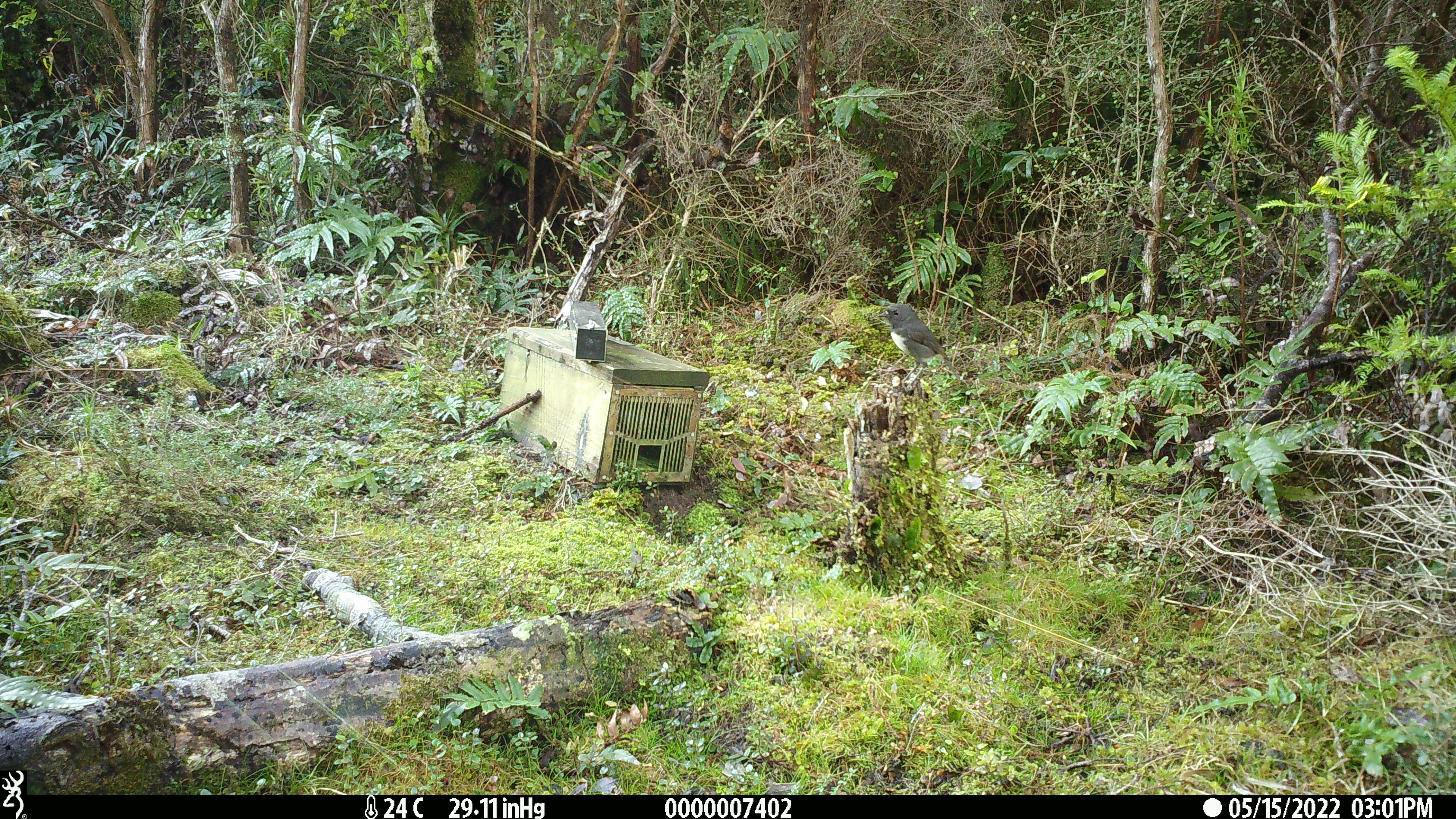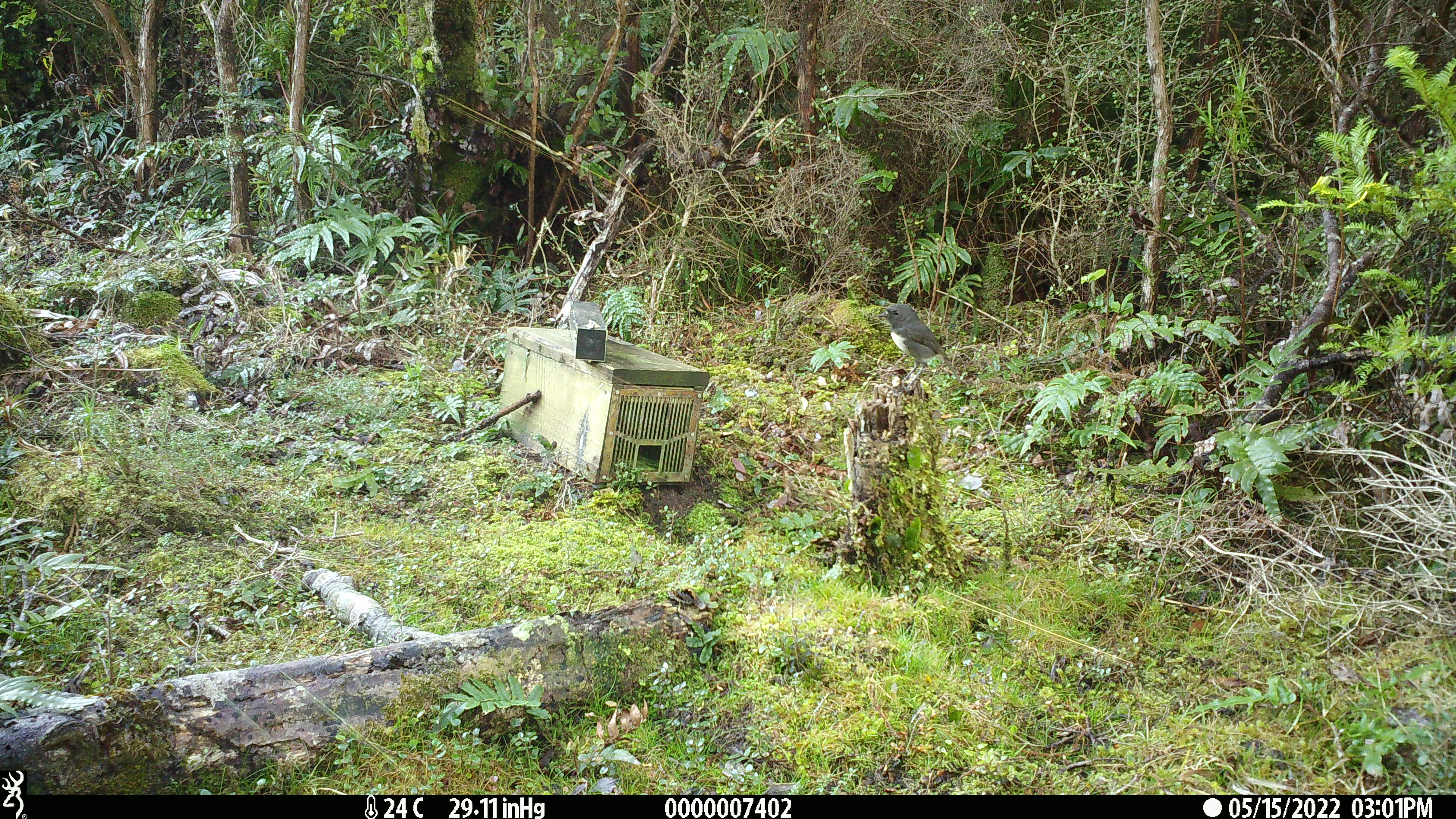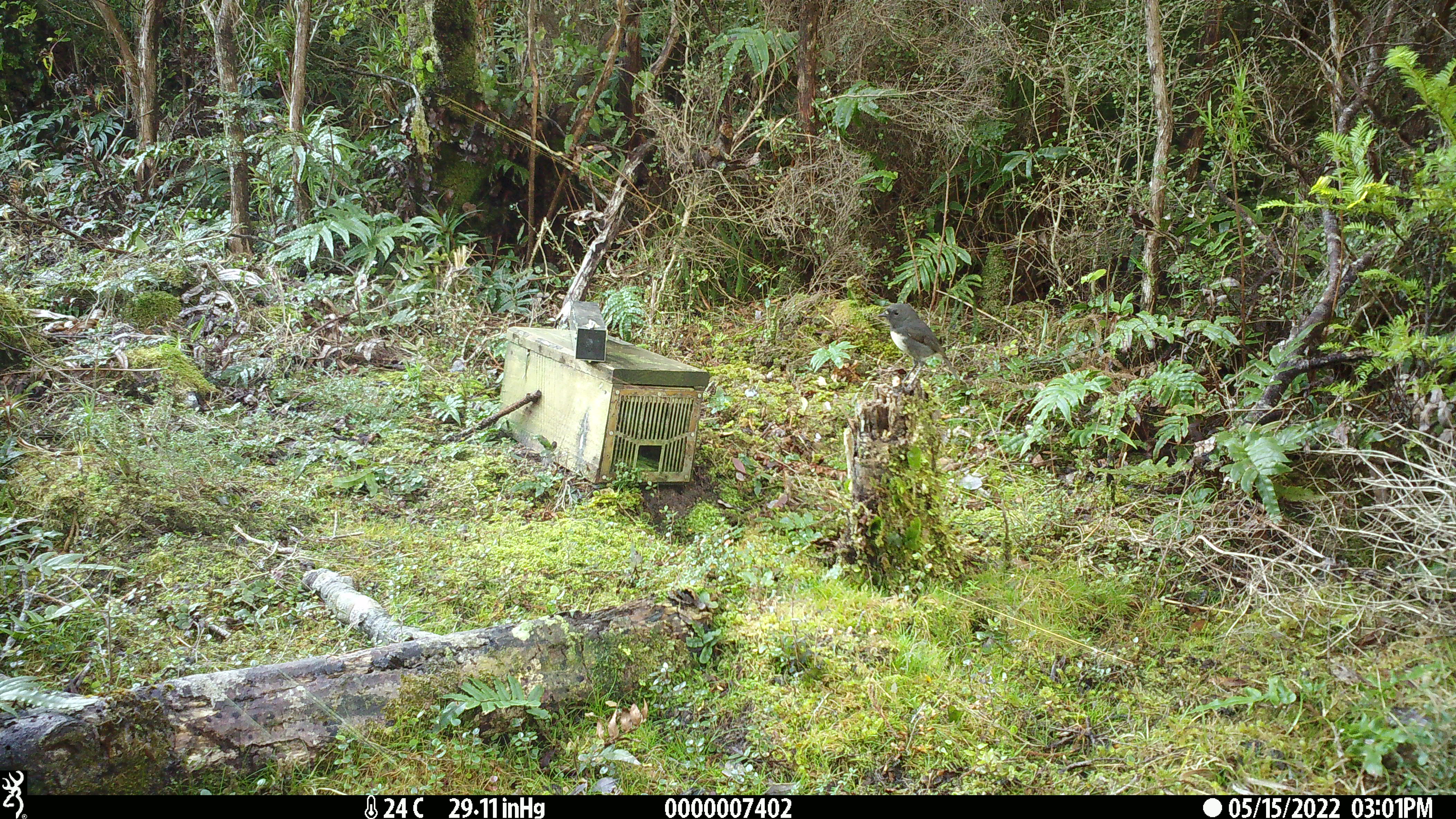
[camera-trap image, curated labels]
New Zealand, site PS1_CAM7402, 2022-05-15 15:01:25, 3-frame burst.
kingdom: Animalia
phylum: Chordata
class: Aves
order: Passeriformes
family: Petroicidae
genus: Petroica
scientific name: Petroica australis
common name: new zealand robin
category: robin